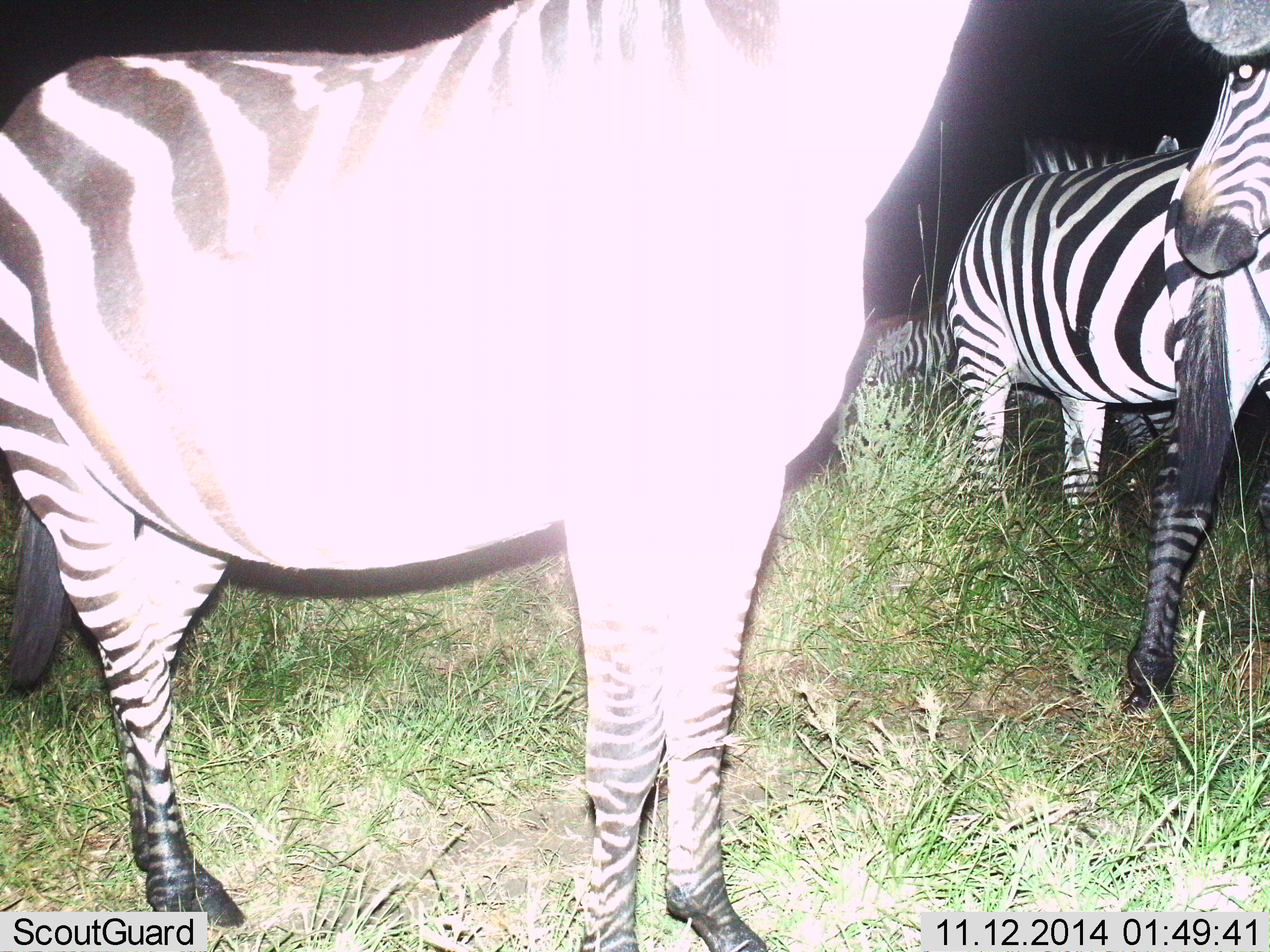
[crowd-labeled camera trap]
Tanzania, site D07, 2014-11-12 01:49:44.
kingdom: Animalia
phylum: Chordata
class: Mammalia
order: Perissodactyla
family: Equidae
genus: Equus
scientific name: Equus quagga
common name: plains zebra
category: zebra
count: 4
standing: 90%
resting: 0%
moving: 10%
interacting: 0%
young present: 0%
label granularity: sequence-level